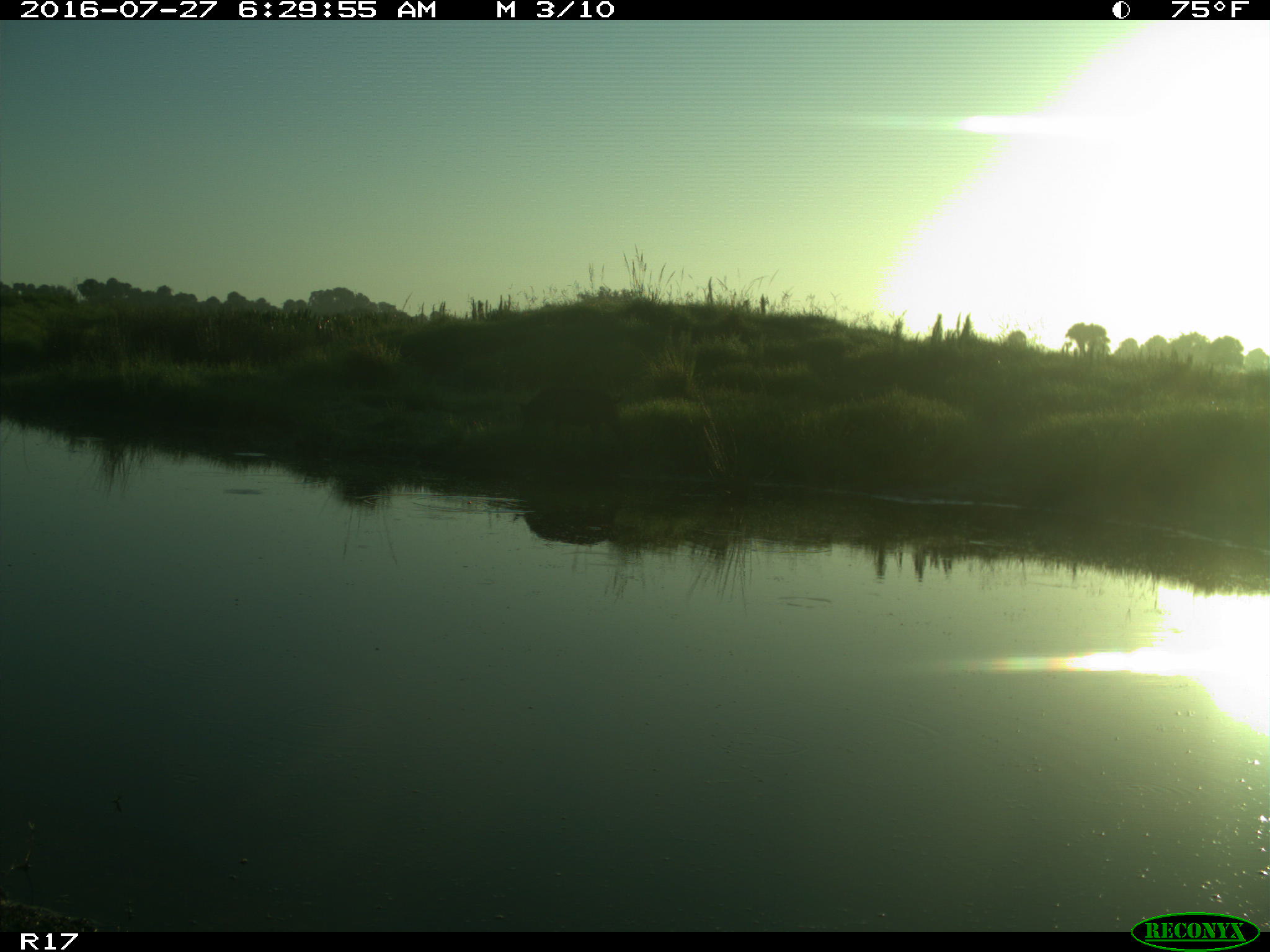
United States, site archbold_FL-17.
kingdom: Animalia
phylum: Chordata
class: Mammalia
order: Artiodactyla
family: Suidae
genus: Sus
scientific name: Sus scrofa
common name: wild boar